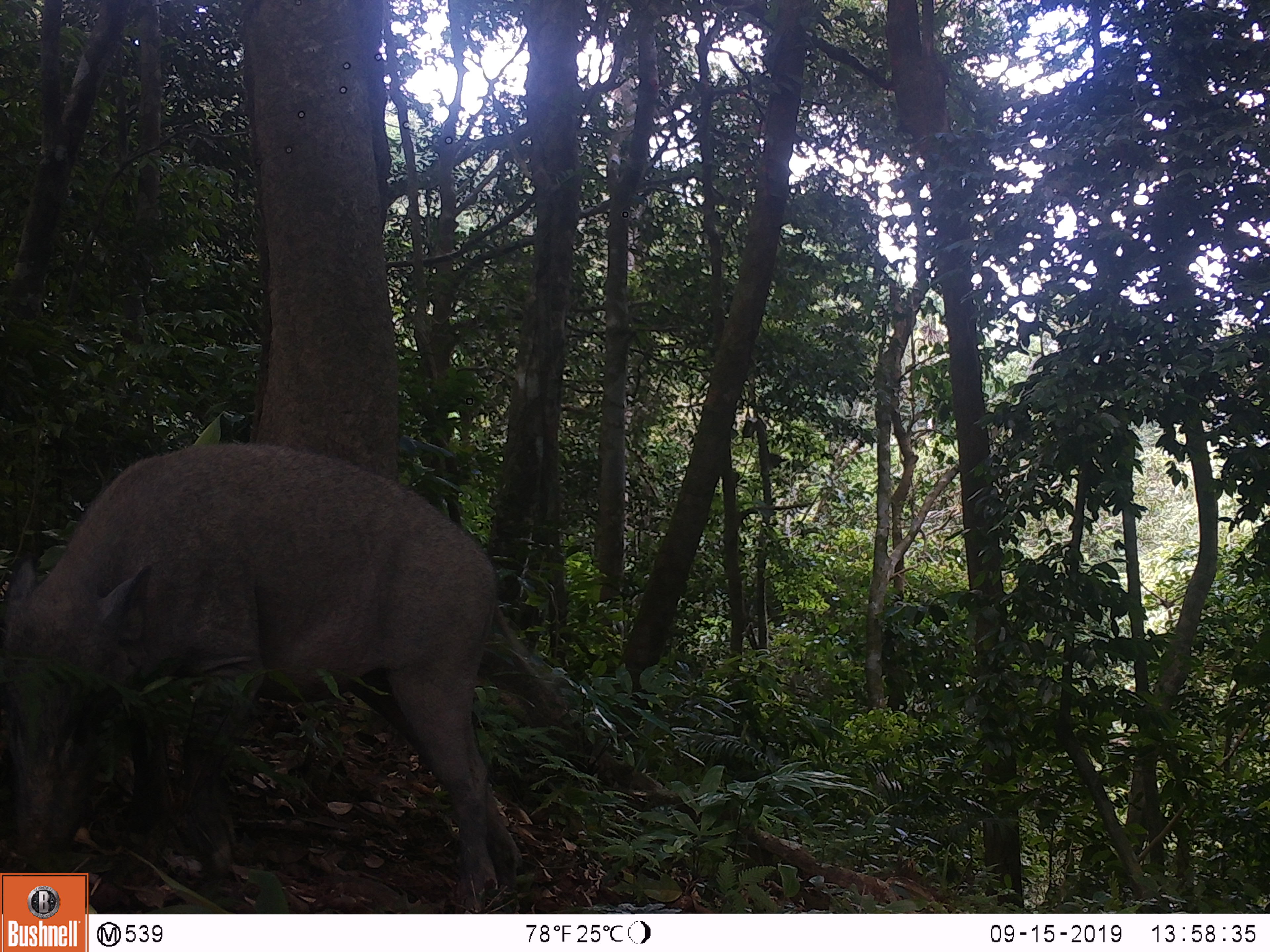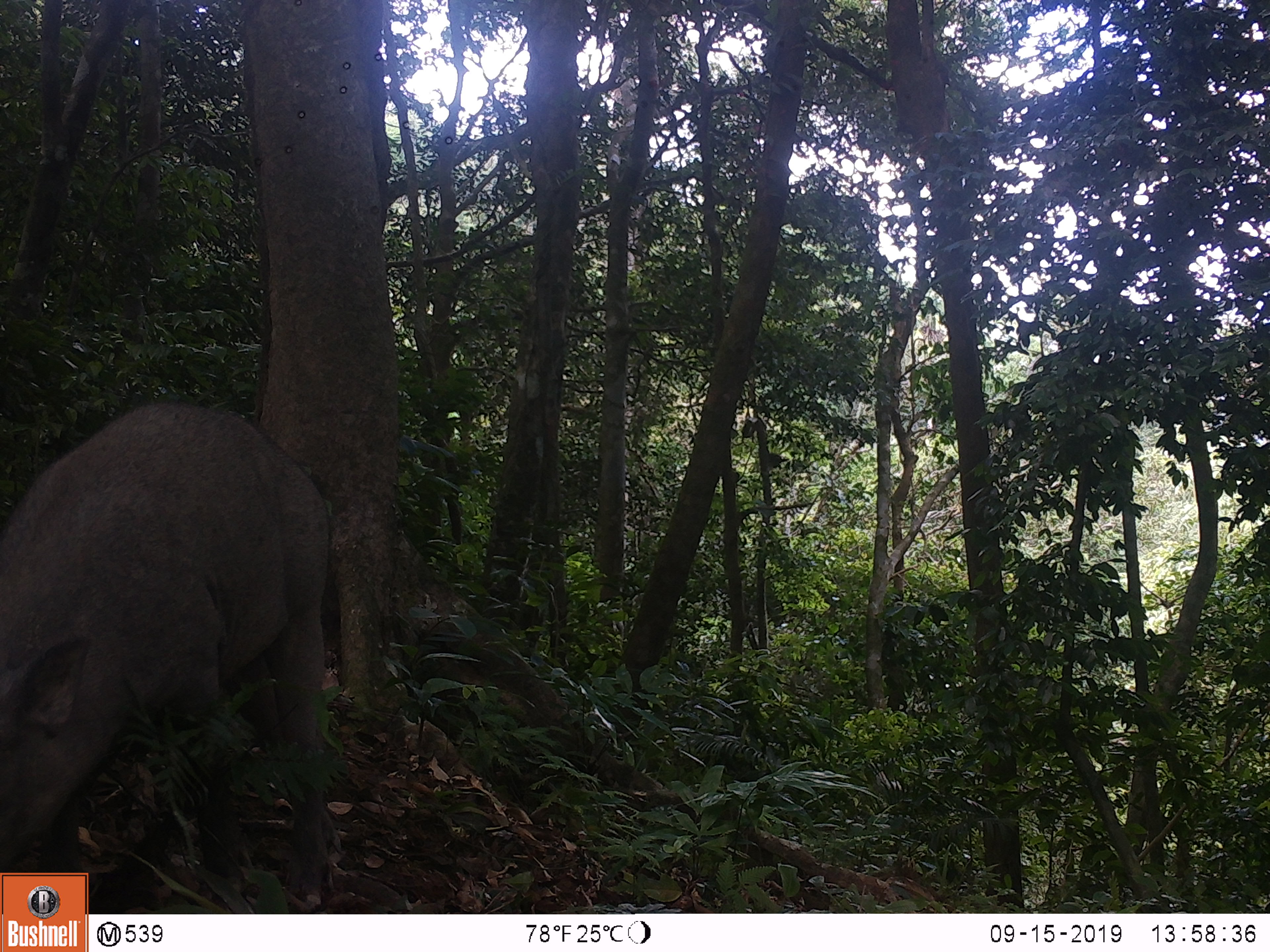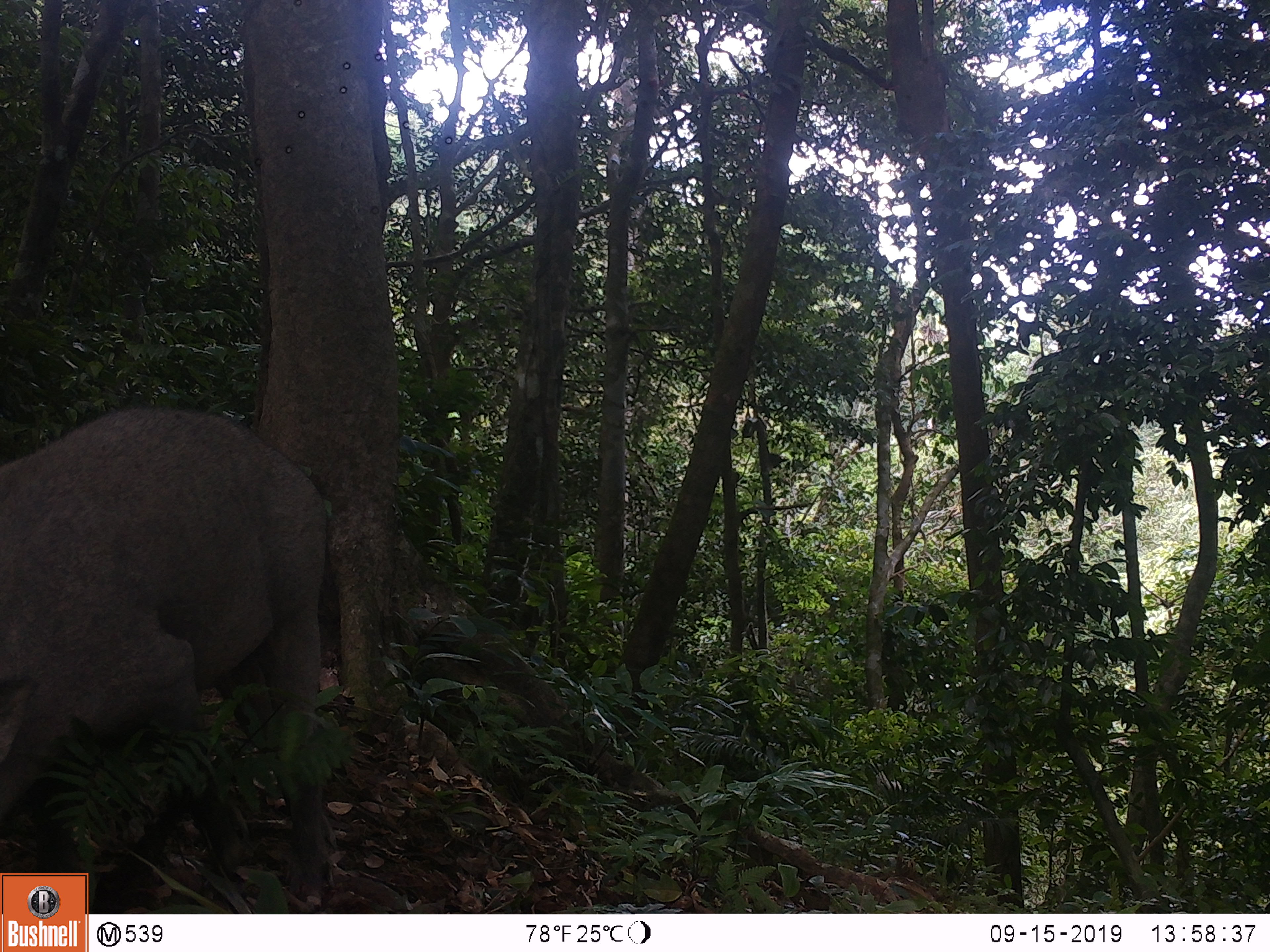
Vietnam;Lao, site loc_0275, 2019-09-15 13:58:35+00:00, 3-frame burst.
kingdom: Animalia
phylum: Chordata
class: Mammalia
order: Artiodactyla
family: Suidae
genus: Sus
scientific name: Sus scrofa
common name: eurasian wild pig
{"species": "eurasian wild pig (Sus scrofa)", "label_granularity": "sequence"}